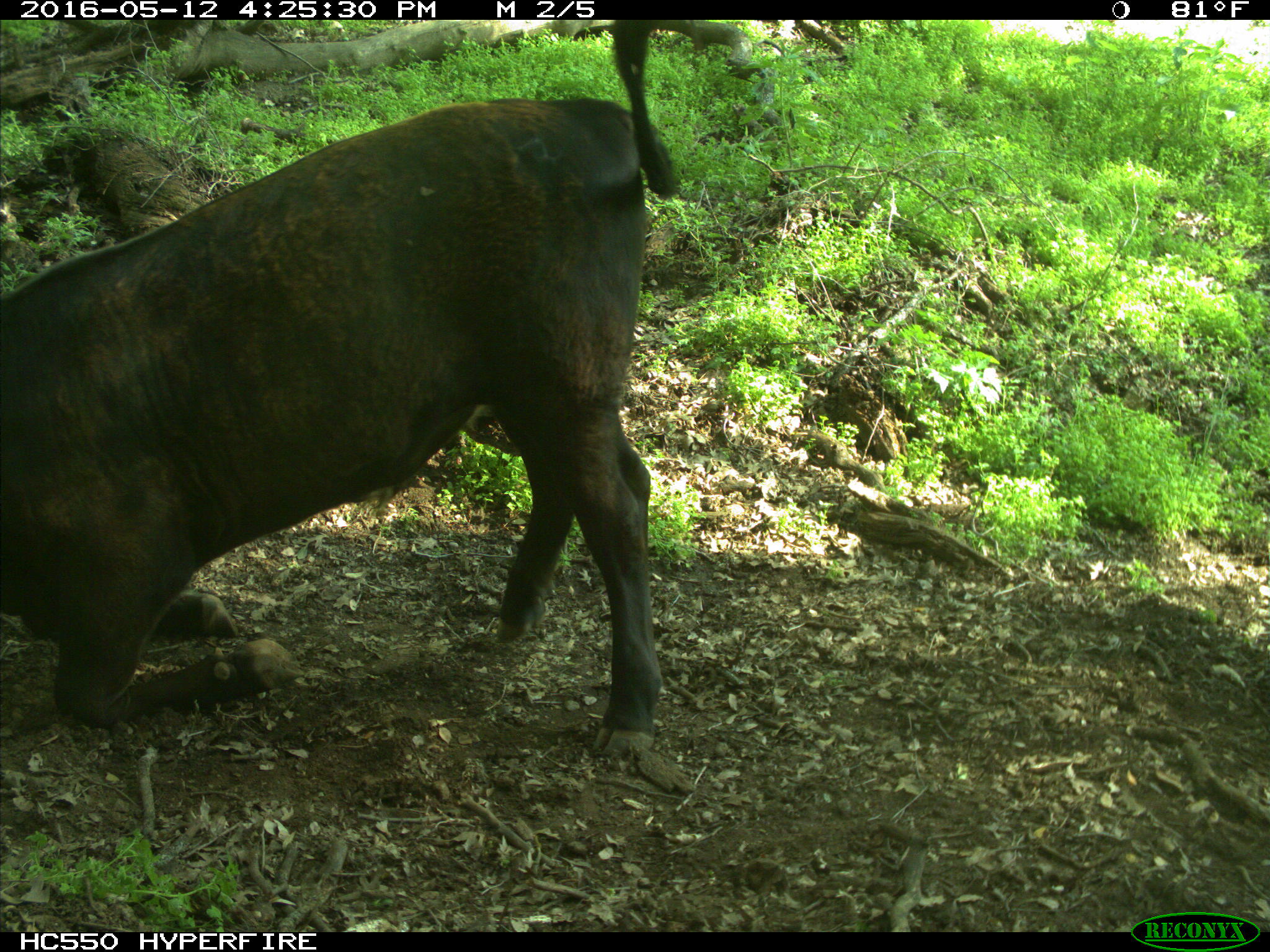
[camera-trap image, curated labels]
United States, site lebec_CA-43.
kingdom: Animalia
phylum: Chordata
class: Mammalia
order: Artiodactyla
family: Bovidae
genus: Bos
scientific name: Bos taurus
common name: domestic cow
Bos taurus (domestic cow).